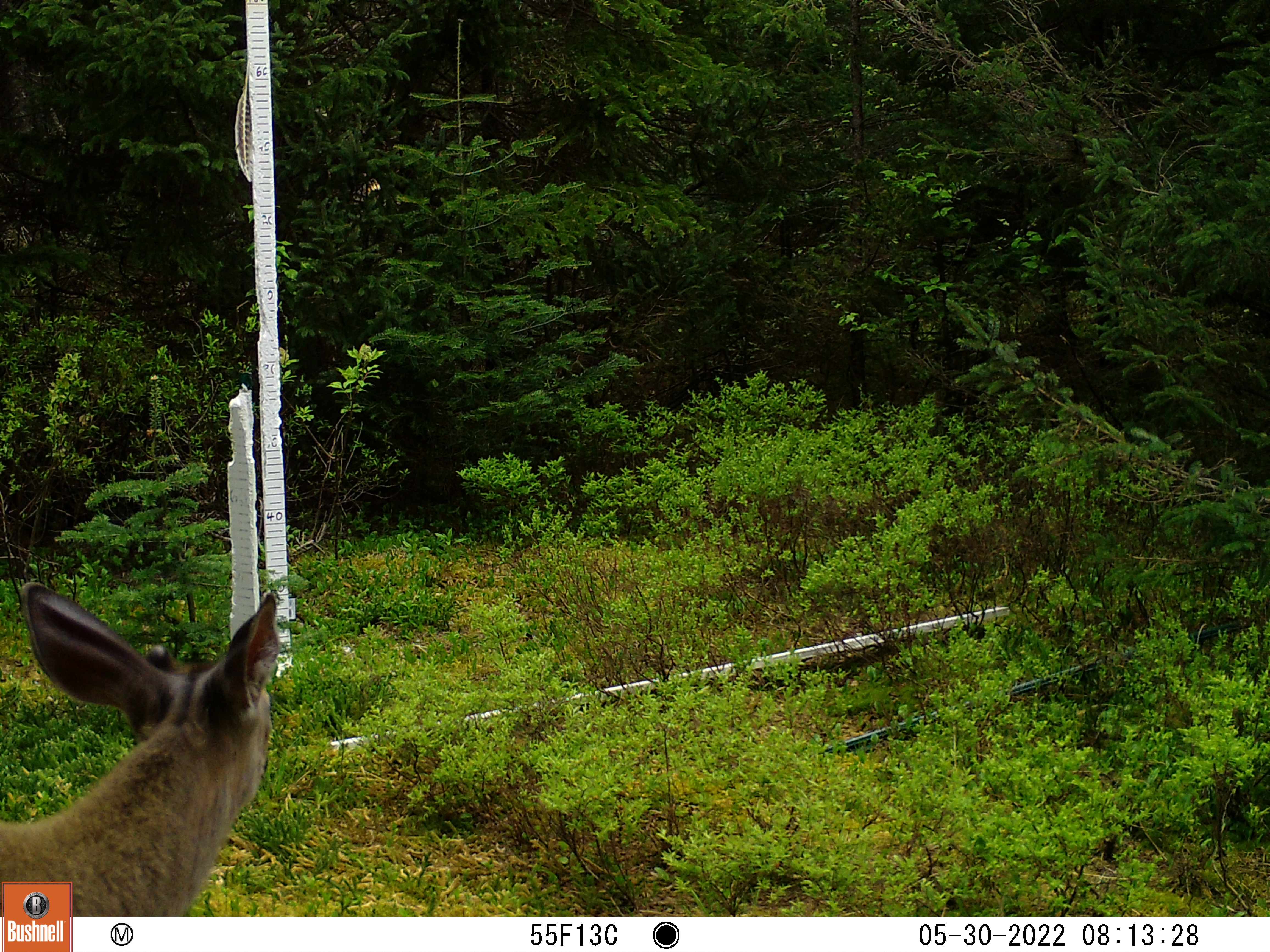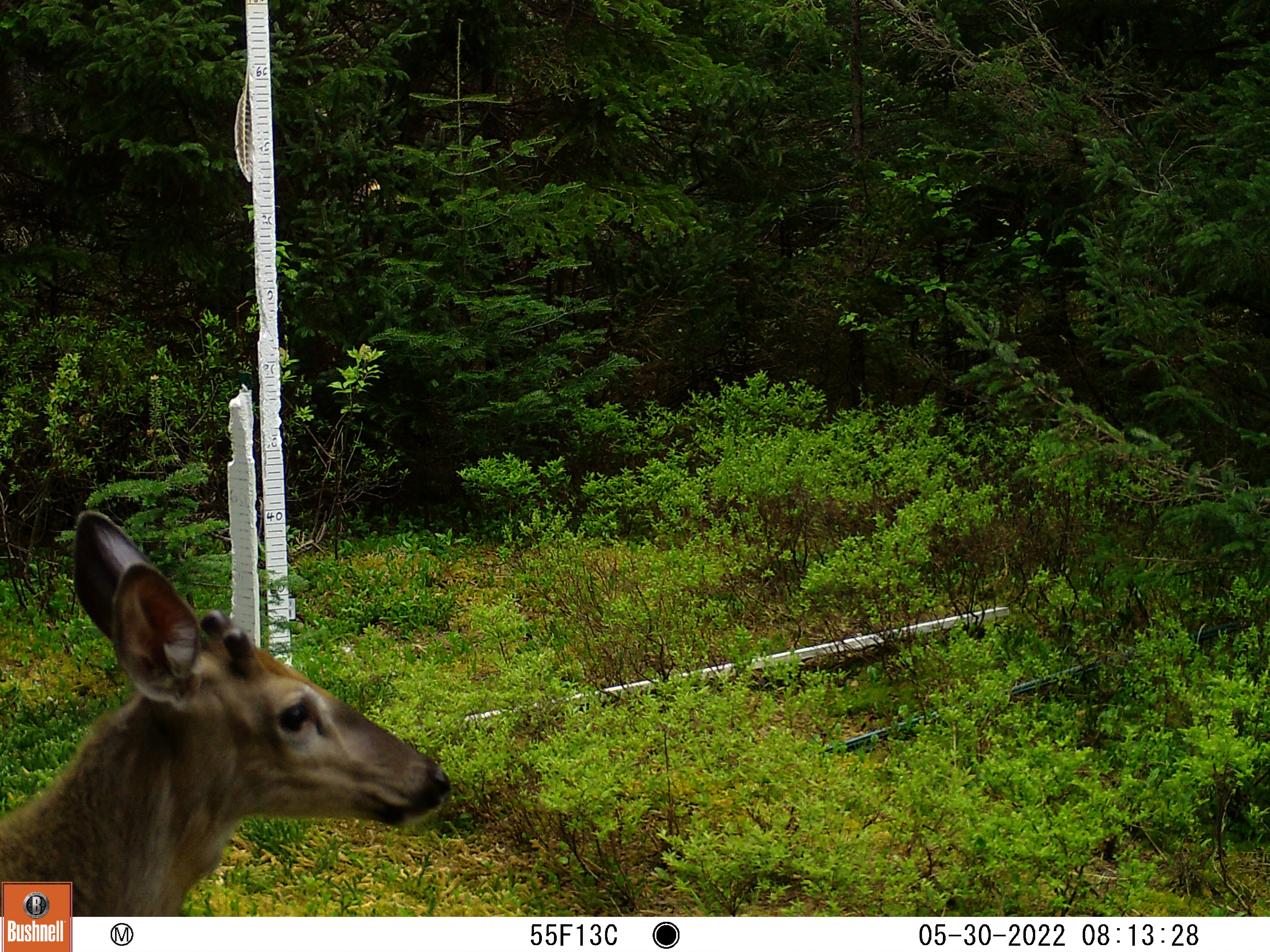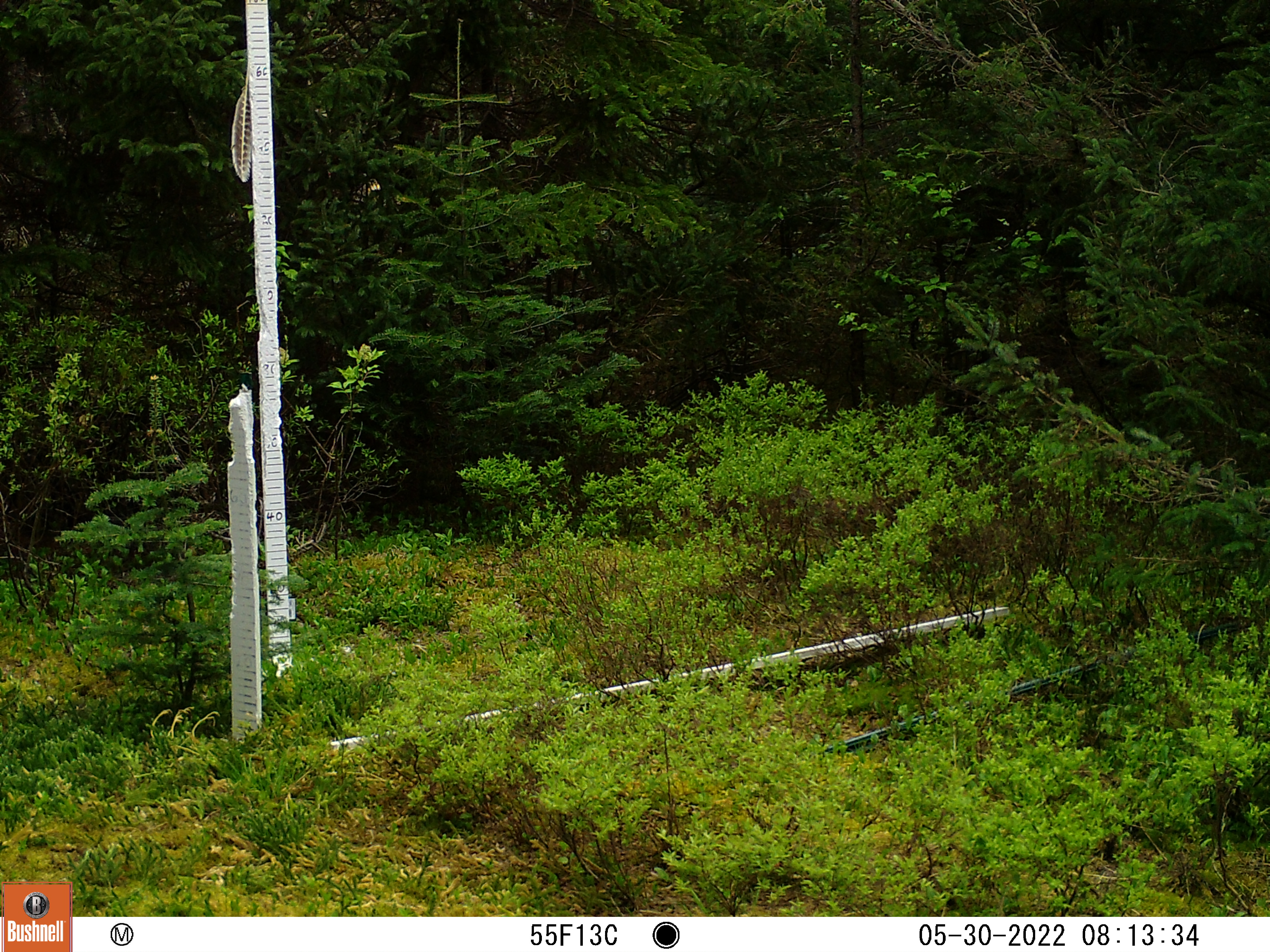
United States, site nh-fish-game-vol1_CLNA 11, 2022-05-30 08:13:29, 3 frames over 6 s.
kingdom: Animalia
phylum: Chordata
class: Mammalia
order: Artiodactyla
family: Cervidae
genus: Odocoileus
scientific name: Odocoileus virginianus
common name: white-tailed deer